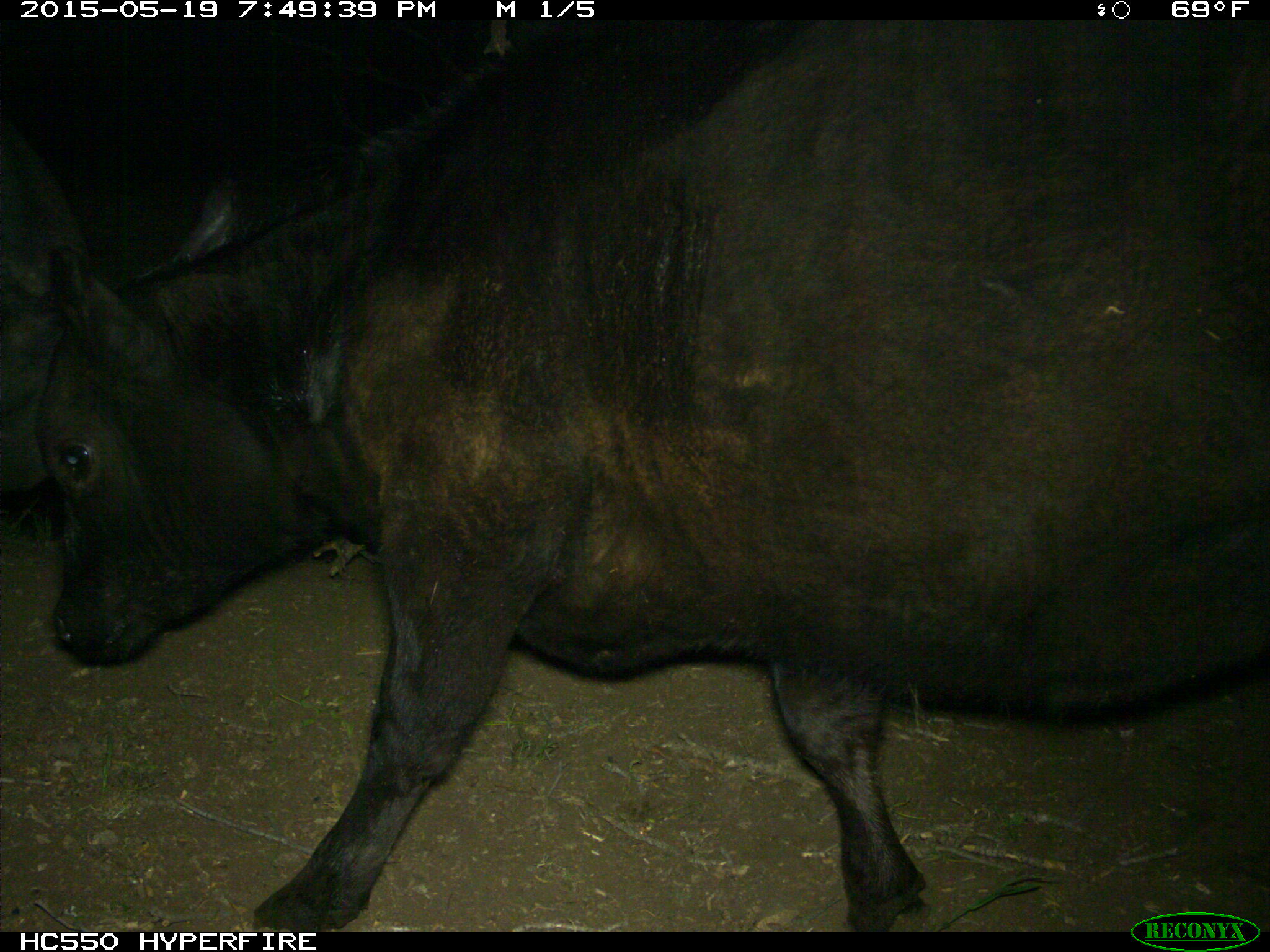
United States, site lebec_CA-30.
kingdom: Animalia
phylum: Chordata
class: Mammalia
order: Artiodactyla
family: Bovidae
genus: Bos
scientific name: Bos taurus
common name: domestic cow